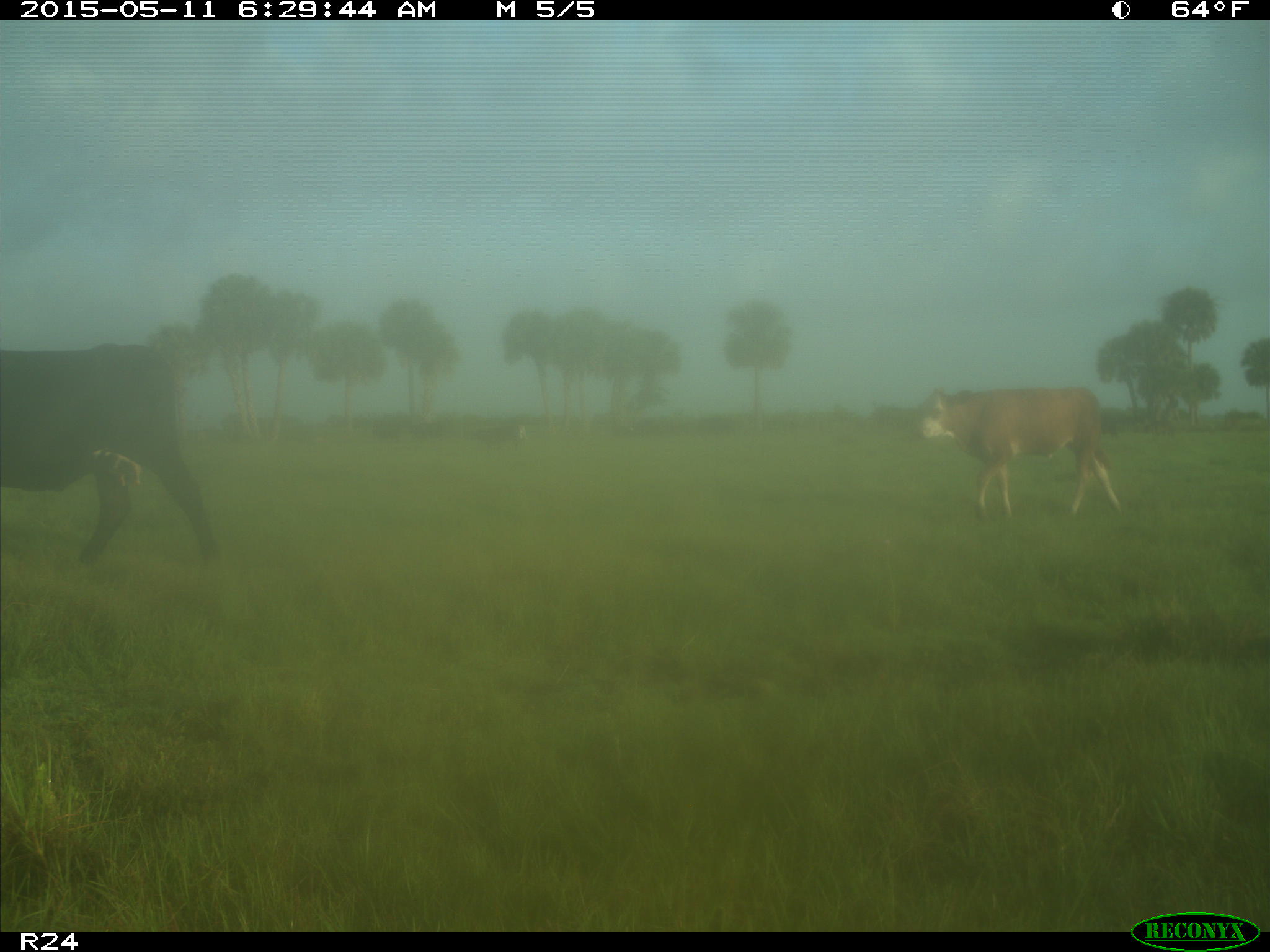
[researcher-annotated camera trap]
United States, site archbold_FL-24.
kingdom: Animalia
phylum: Chordata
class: Mammalia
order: Artiodactyla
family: Bovidae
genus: Bos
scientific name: Bos taurus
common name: domestic cow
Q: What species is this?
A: Bos taurus (domestic cow).